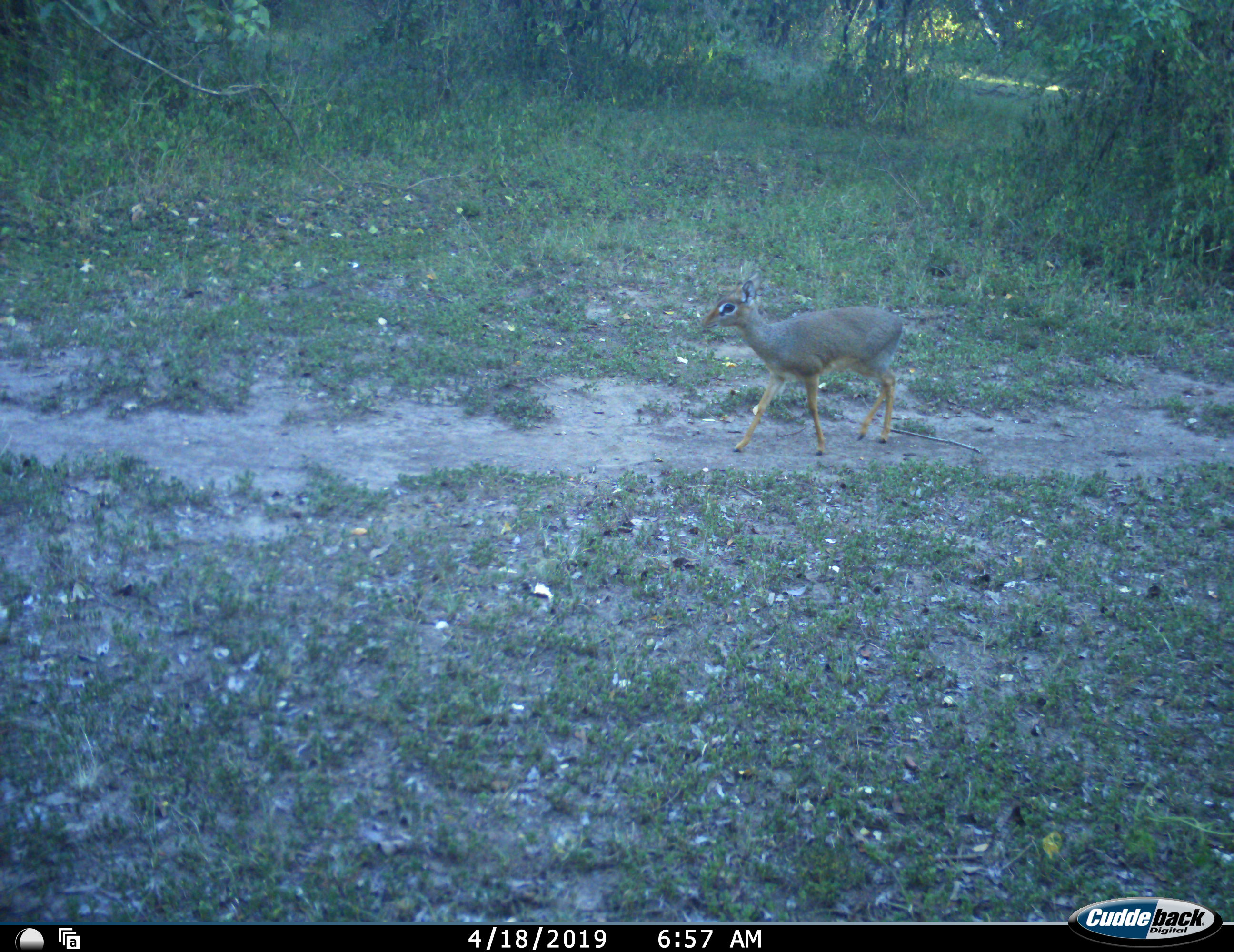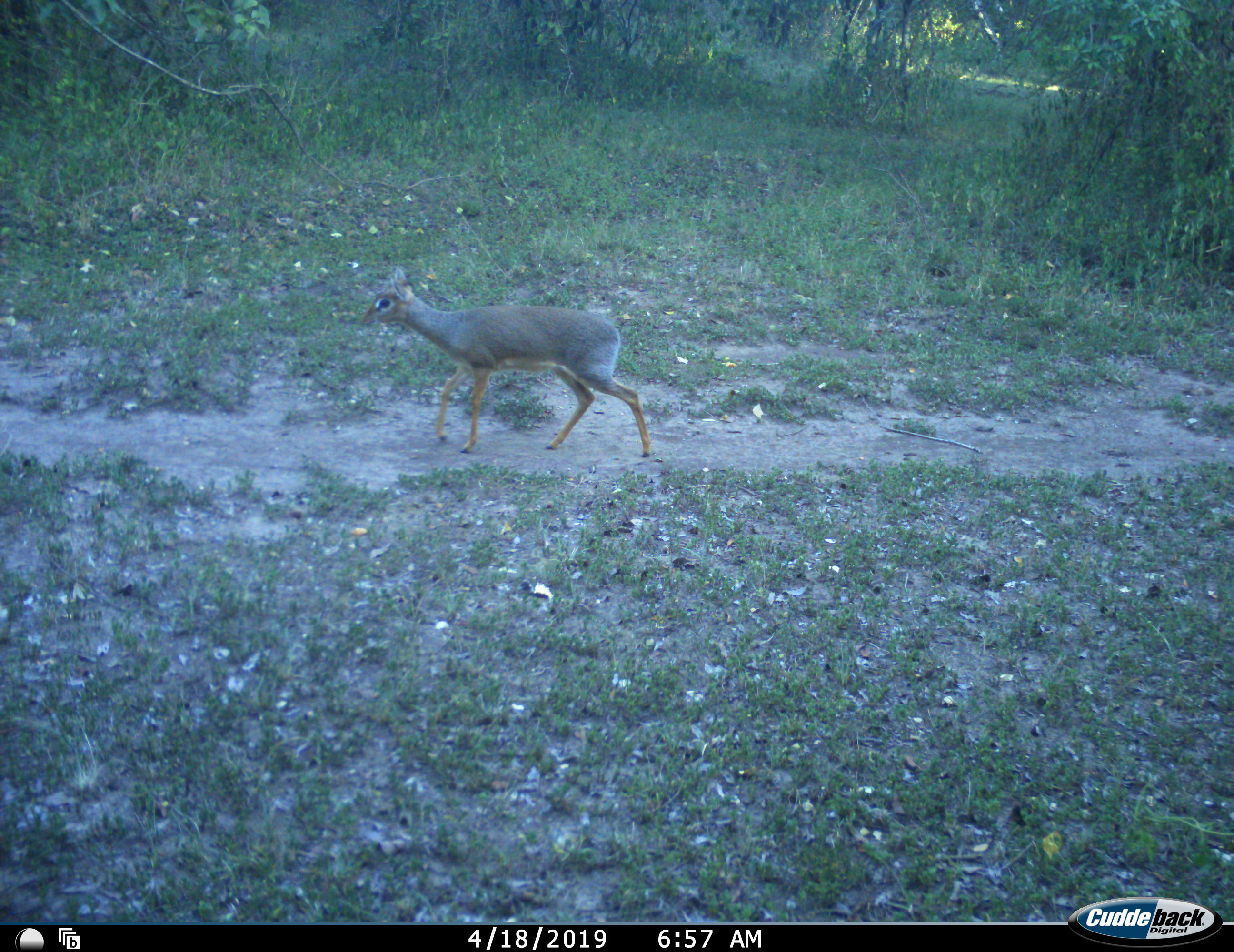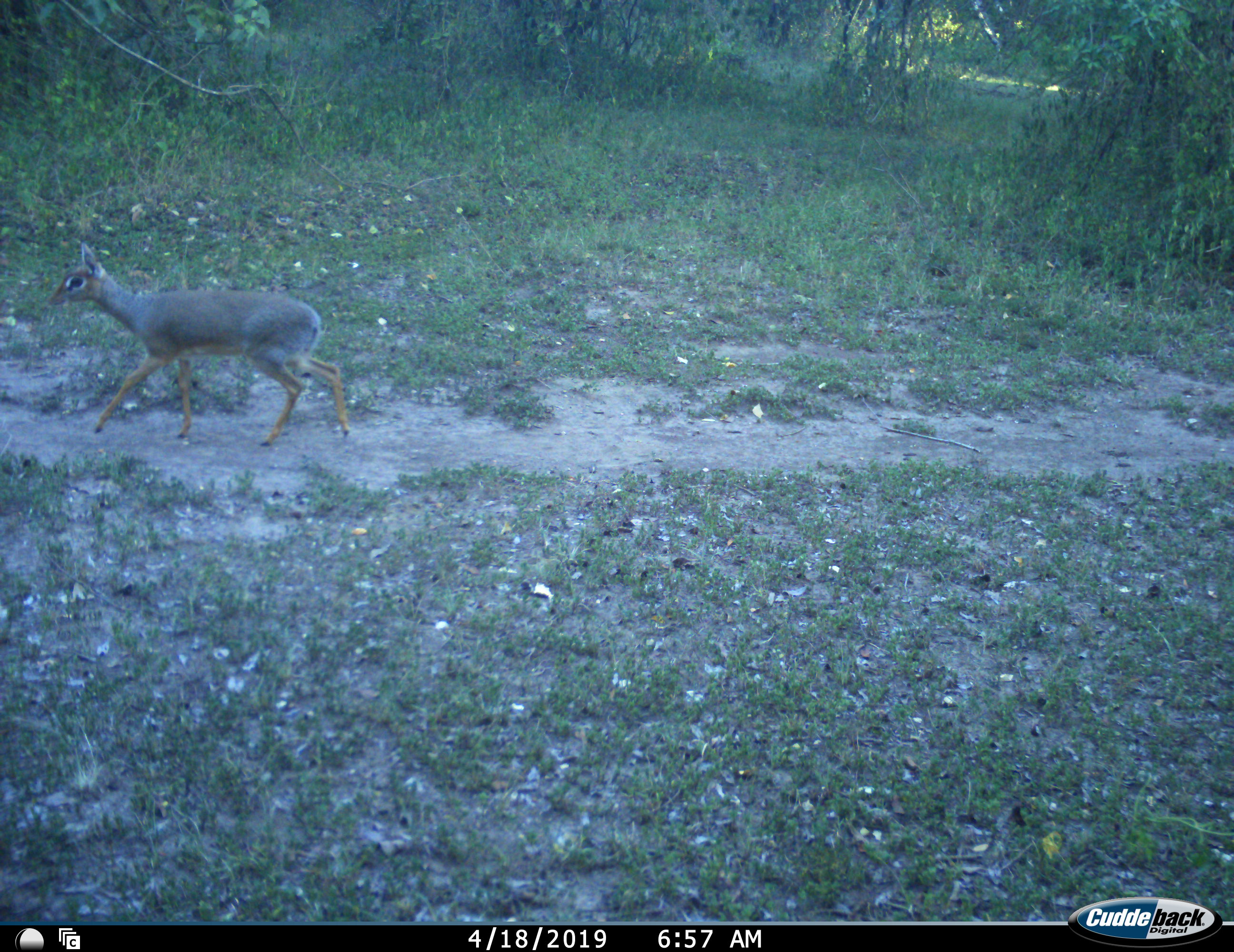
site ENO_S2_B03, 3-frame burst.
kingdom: Animalia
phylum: Chordata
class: Mammalia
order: Artiodactyla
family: Bovidae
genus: Madoqua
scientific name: Madoqua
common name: dik-dik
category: dikdik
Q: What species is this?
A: Dikdik (dik-dik) (Madoqua).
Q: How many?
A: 1.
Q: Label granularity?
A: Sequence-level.